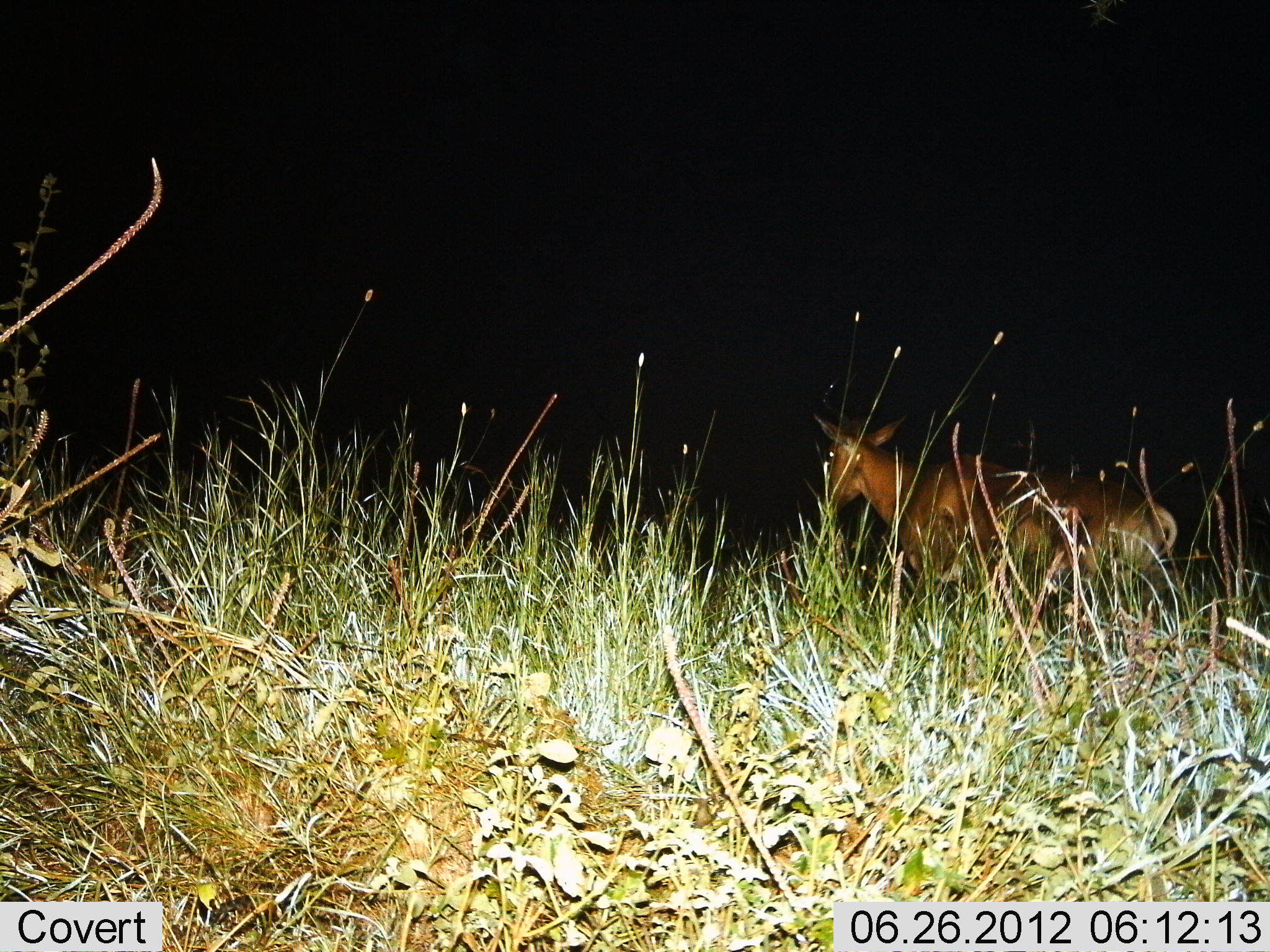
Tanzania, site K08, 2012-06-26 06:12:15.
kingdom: Animalia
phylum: Chordata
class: Mammalia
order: Artiodactyla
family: Bovidae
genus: Alcelaphus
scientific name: Alcelaphus buselaphus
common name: hartebeest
Hartebeest (Alcelaphus buselaphus), count 1. Behavior (volunteer vote fractions): standing 71%, resting 0%, moving 29%, interacting 0%. Young present (vote fraction): 0%. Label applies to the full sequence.